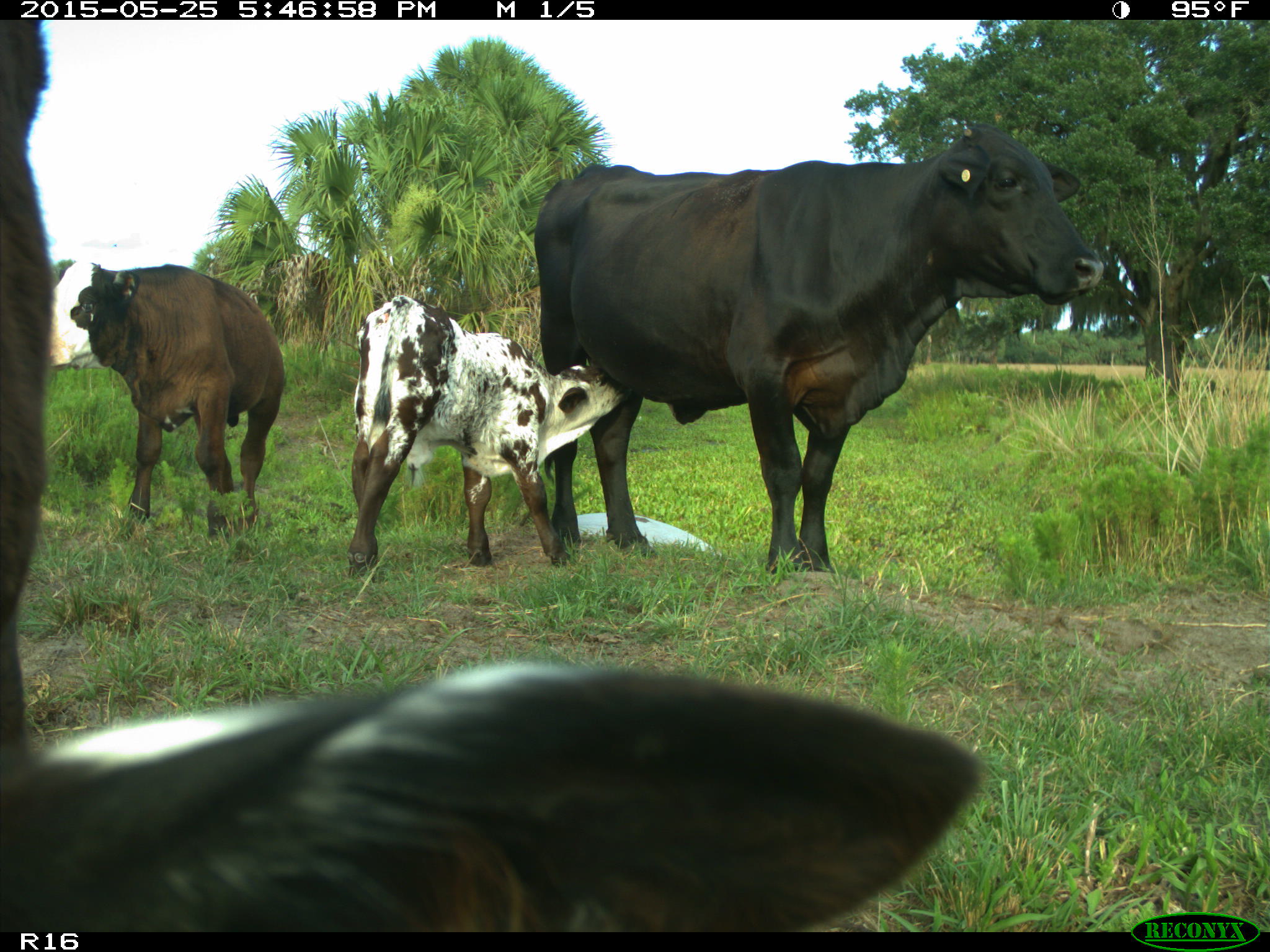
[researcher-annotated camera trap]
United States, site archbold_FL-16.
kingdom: Animalia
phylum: Chordata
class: Mammalia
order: Artiodactyla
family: Bovidae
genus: Bos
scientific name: Bos taurus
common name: domestic cow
Bos taurus (domestic cow).